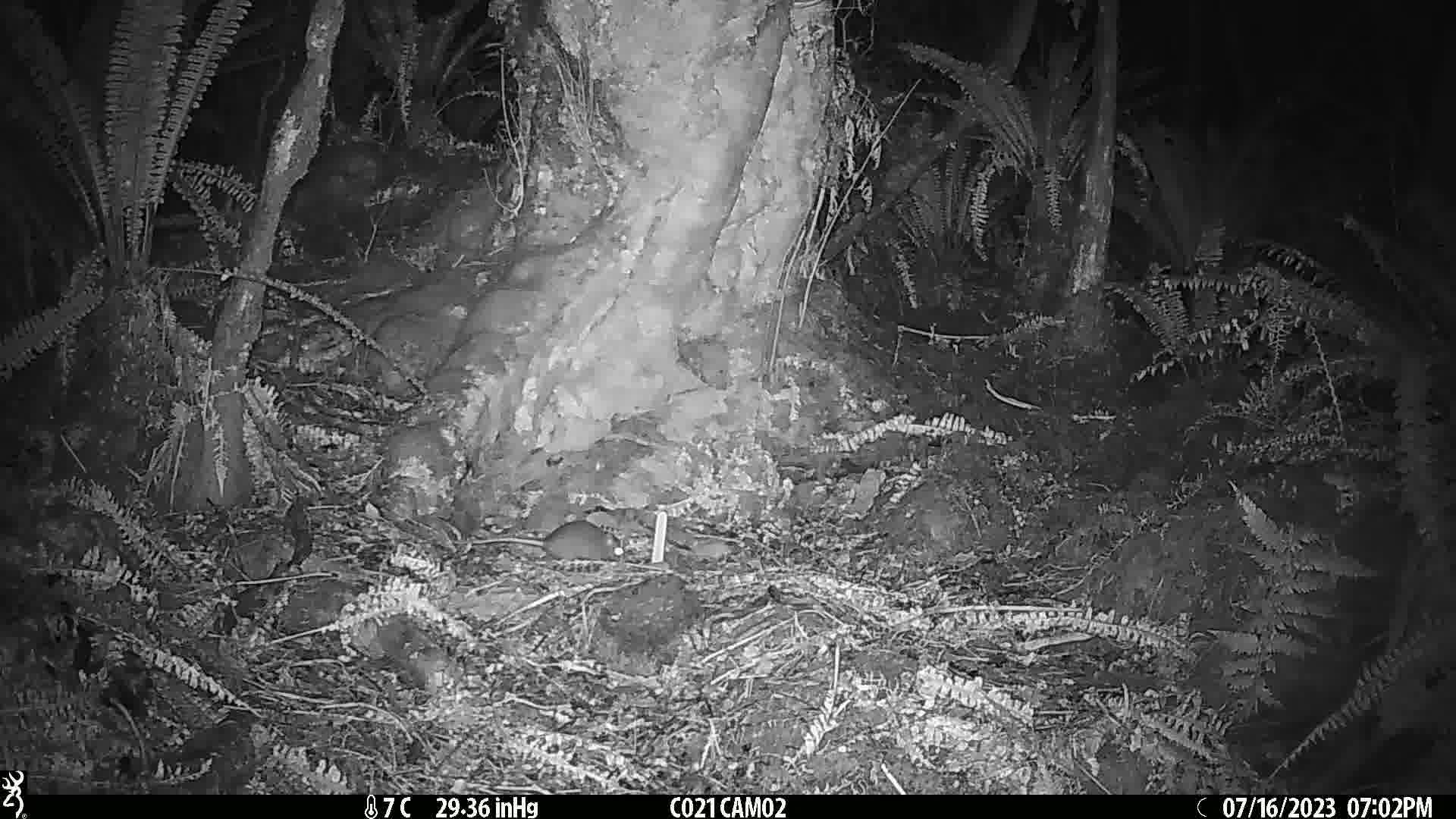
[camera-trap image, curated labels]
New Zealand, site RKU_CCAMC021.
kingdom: Animalia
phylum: Chordata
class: Mammalia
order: Rodentia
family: Muridae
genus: Rattus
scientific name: Rattus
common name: rat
Rat (Rattus).